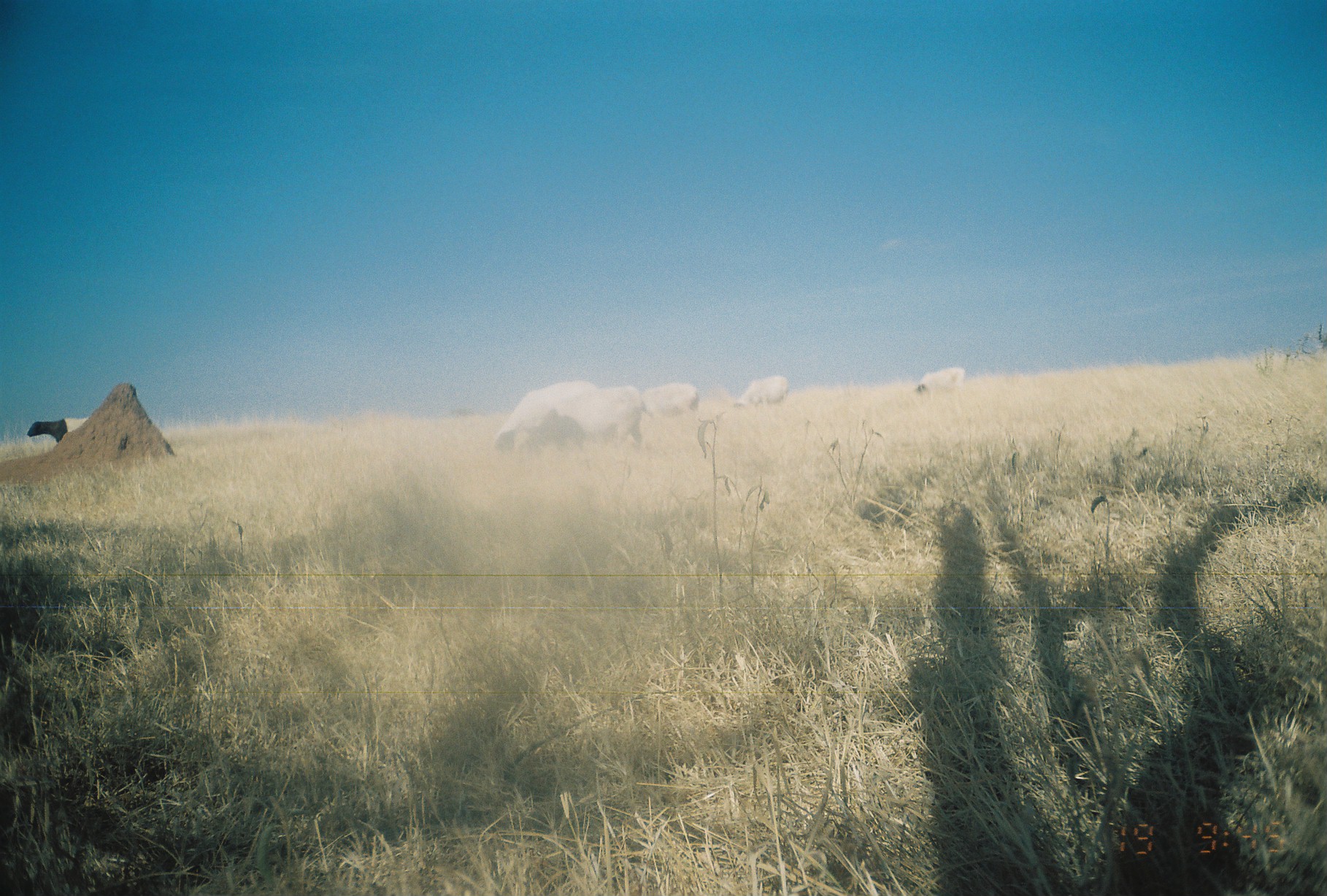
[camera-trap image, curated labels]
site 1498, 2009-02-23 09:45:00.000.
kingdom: Animalia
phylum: Chordata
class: Mammalia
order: Artiodactyla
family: Bovidae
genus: Ovis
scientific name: Ovis aries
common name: domestic sheep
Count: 6.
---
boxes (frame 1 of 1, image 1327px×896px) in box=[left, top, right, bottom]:
ovis aries: box=[541, 384, 655, 457]; box=[493, 380, 594, 455]; box=[641, 381, 697, 422]; box=[735, 376, 788, 411]; box=[26, 417, 87, 443]; box=[914, 367, 966, 394]